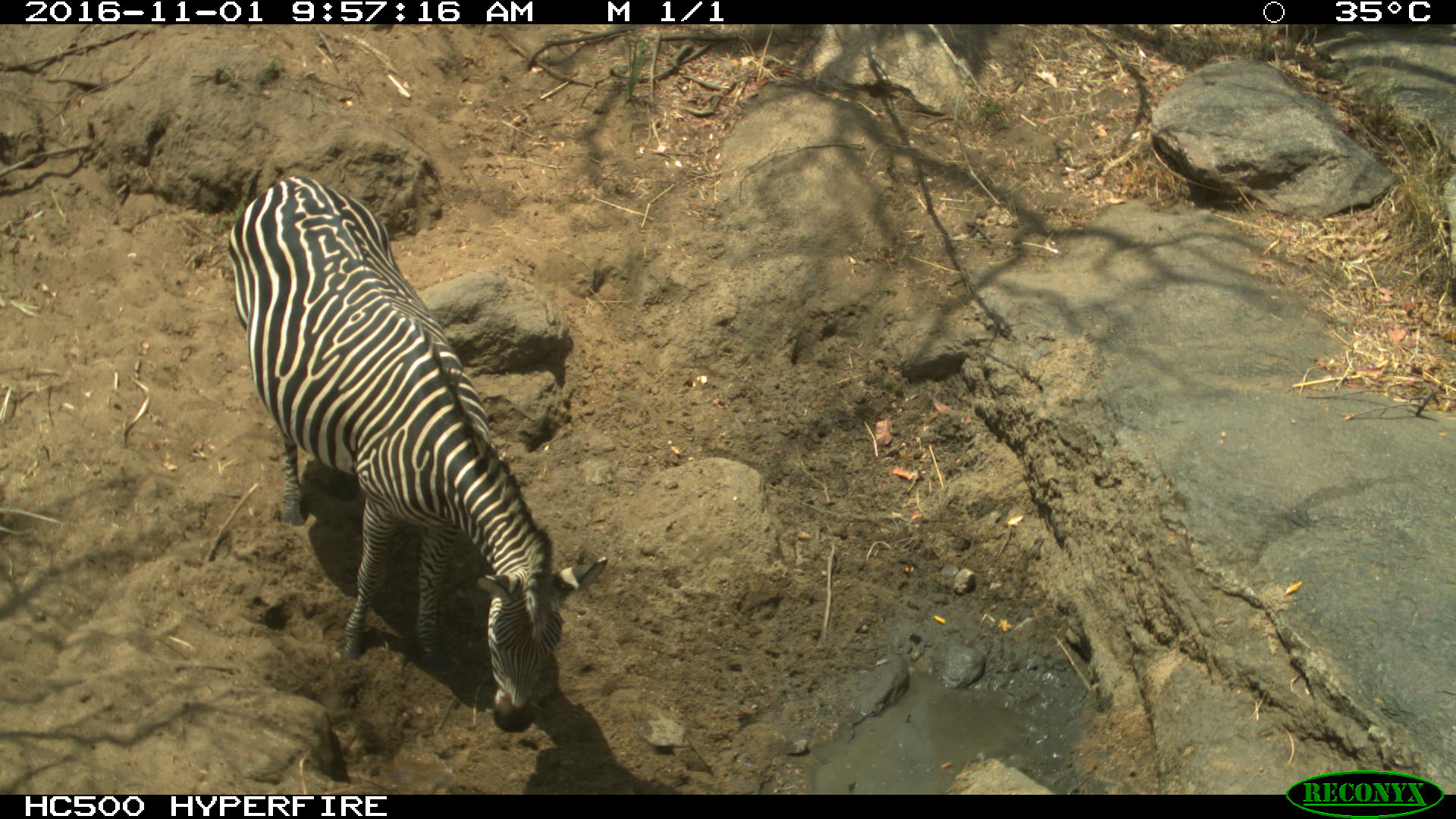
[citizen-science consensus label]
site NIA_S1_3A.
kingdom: Animalia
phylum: Chordata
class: Mammalia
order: Perissodactyla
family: Equidae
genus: Equus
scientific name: Equus quagga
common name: plains zebra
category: zebraplains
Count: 1.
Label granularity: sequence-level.